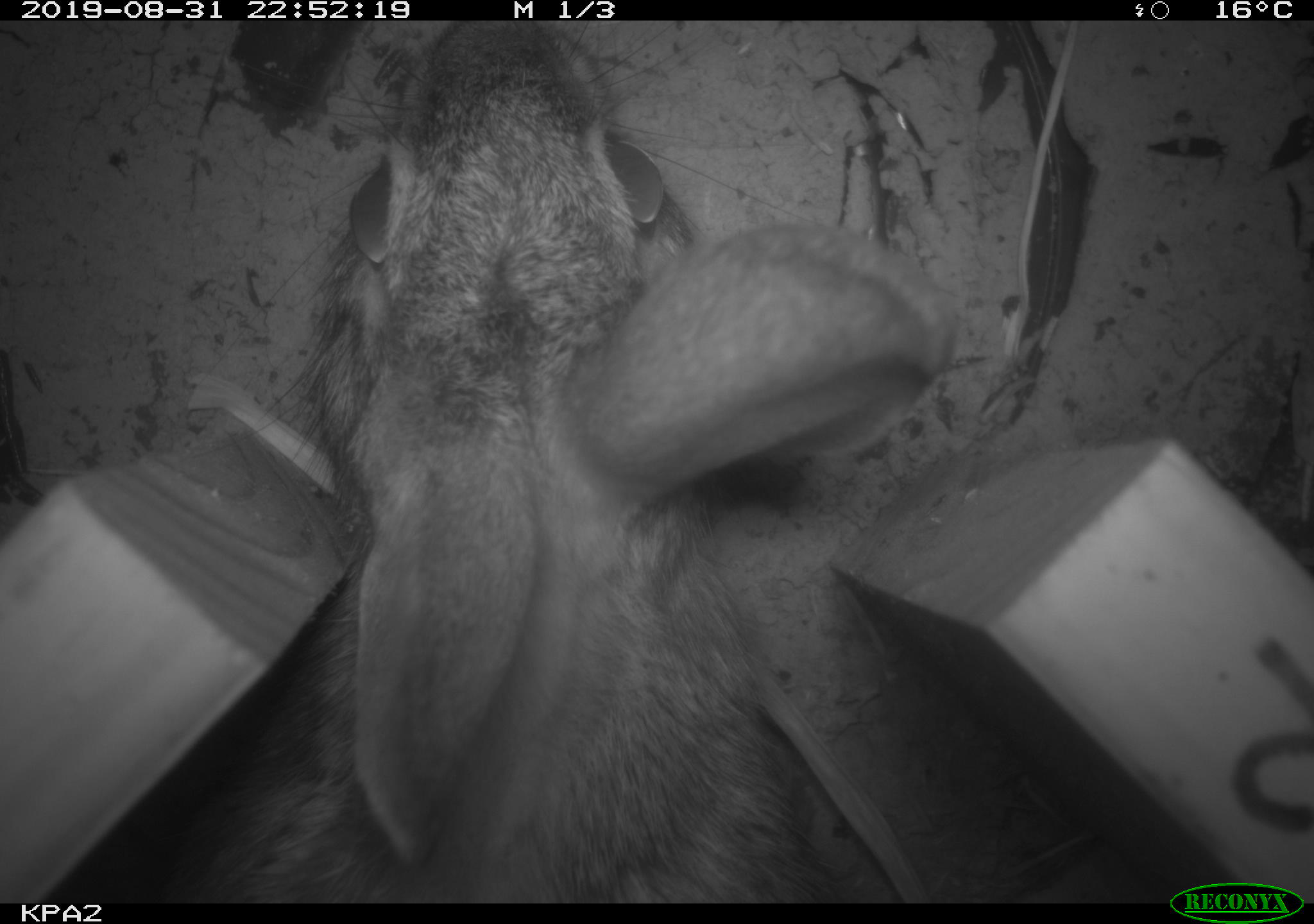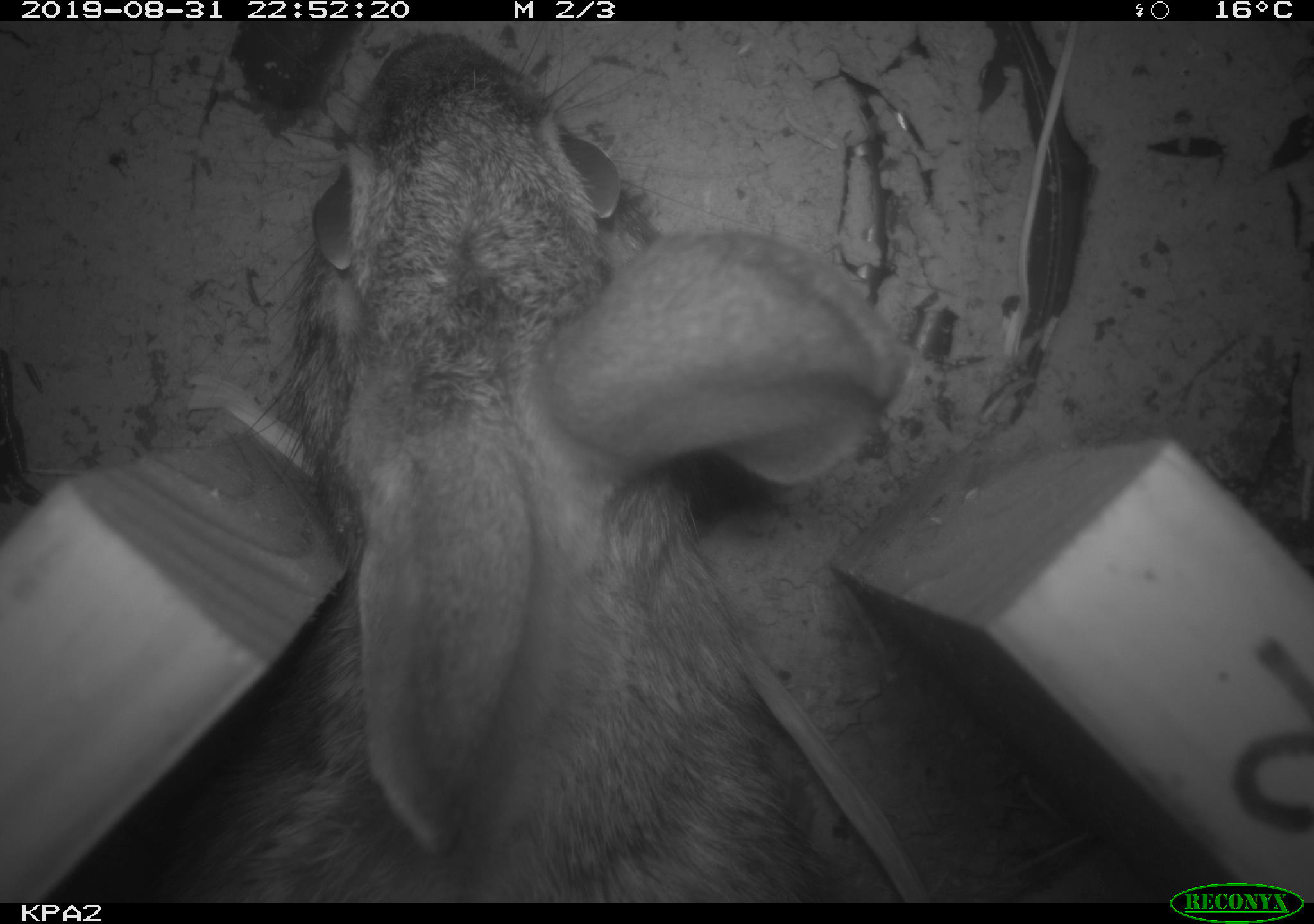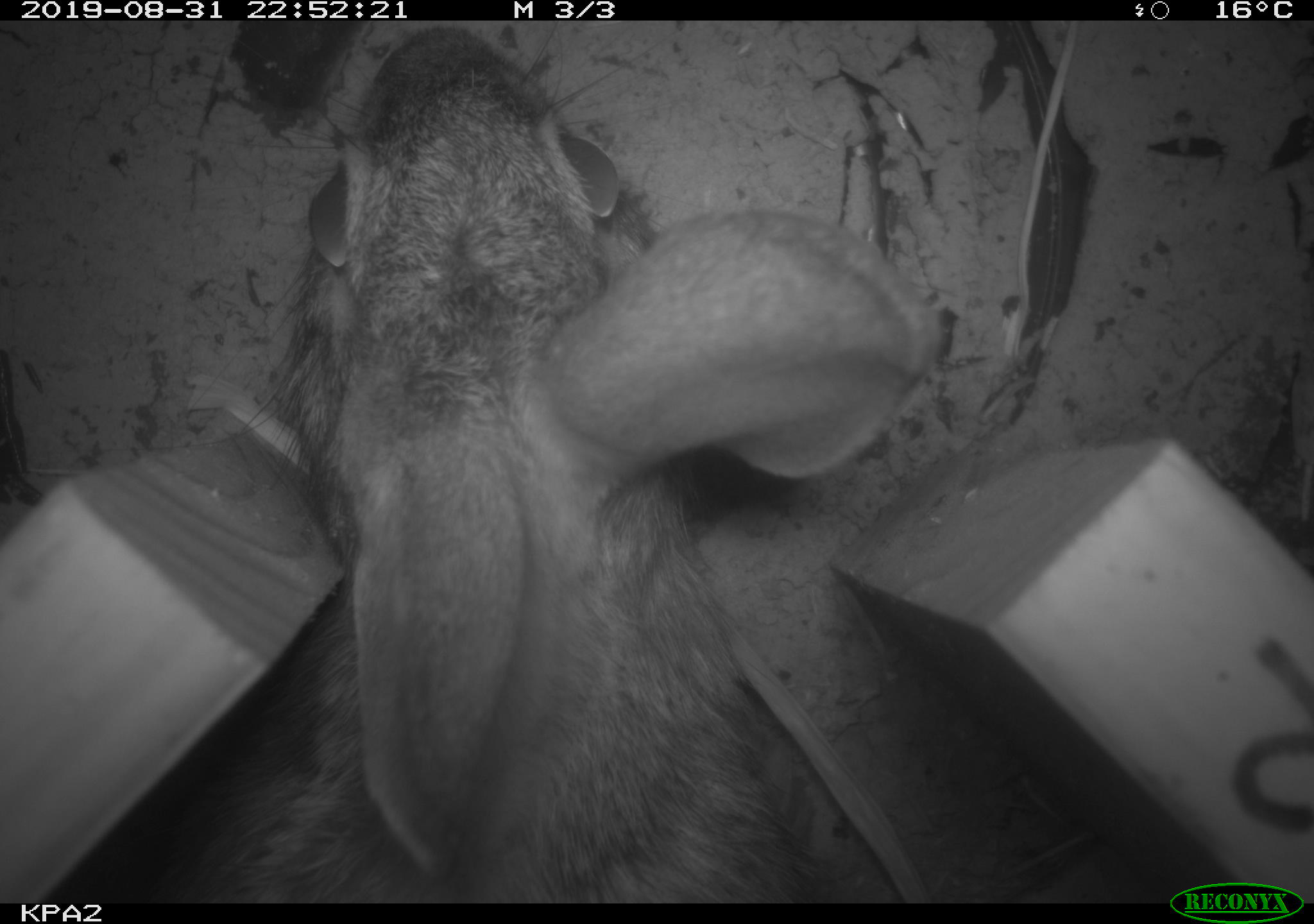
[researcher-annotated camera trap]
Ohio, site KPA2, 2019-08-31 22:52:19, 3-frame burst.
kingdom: Animalia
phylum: Chordata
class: Mammalia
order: Lagomorpha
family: Leporidae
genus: Sylvilagus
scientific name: Sylvilagus floridanus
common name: eastern cottontail